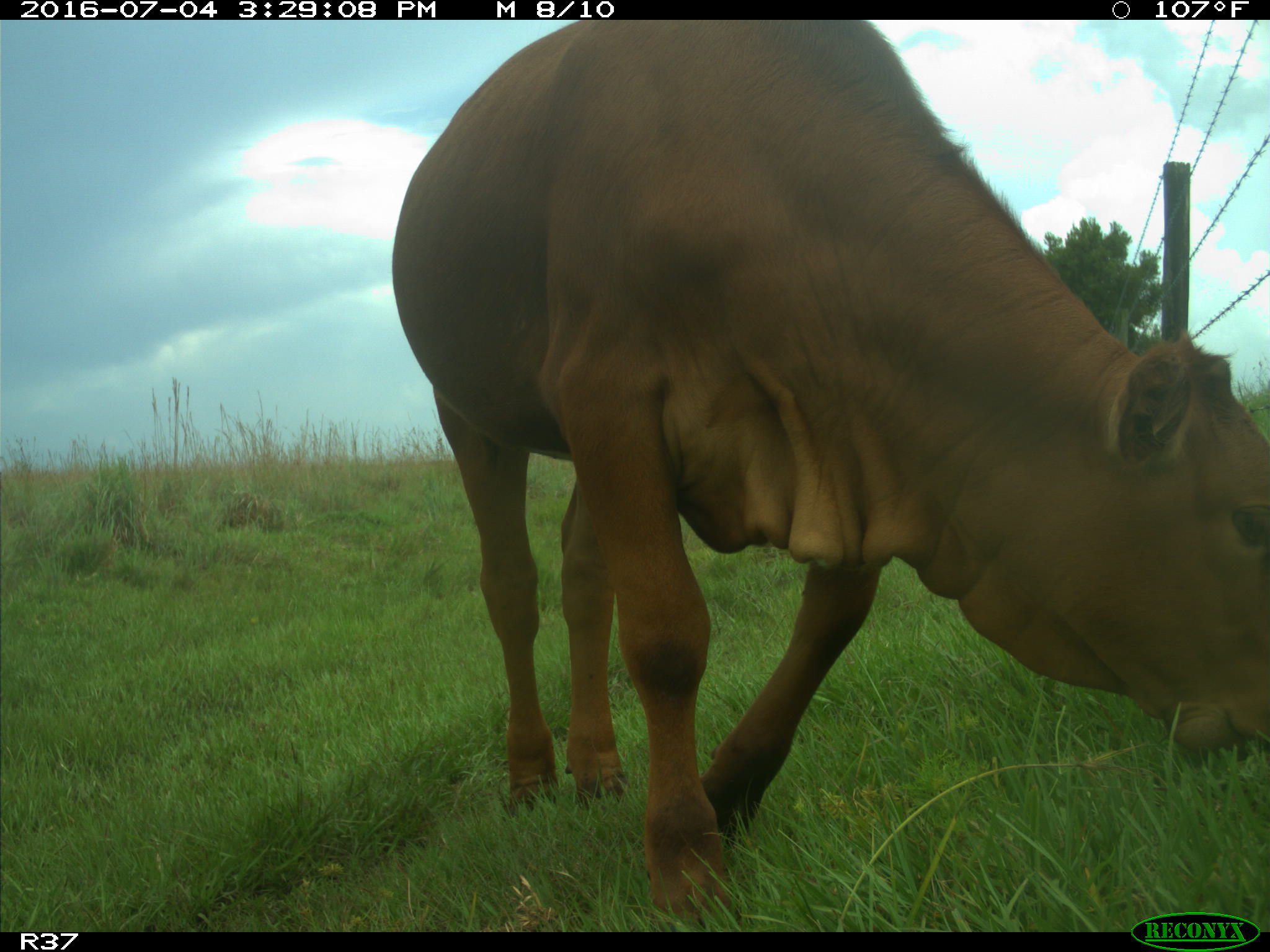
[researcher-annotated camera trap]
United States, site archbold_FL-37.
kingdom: Animalia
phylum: Chordata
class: Mammalia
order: Artiodactyla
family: Bovidae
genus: Bos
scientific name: Bos taurus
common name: domestic cow